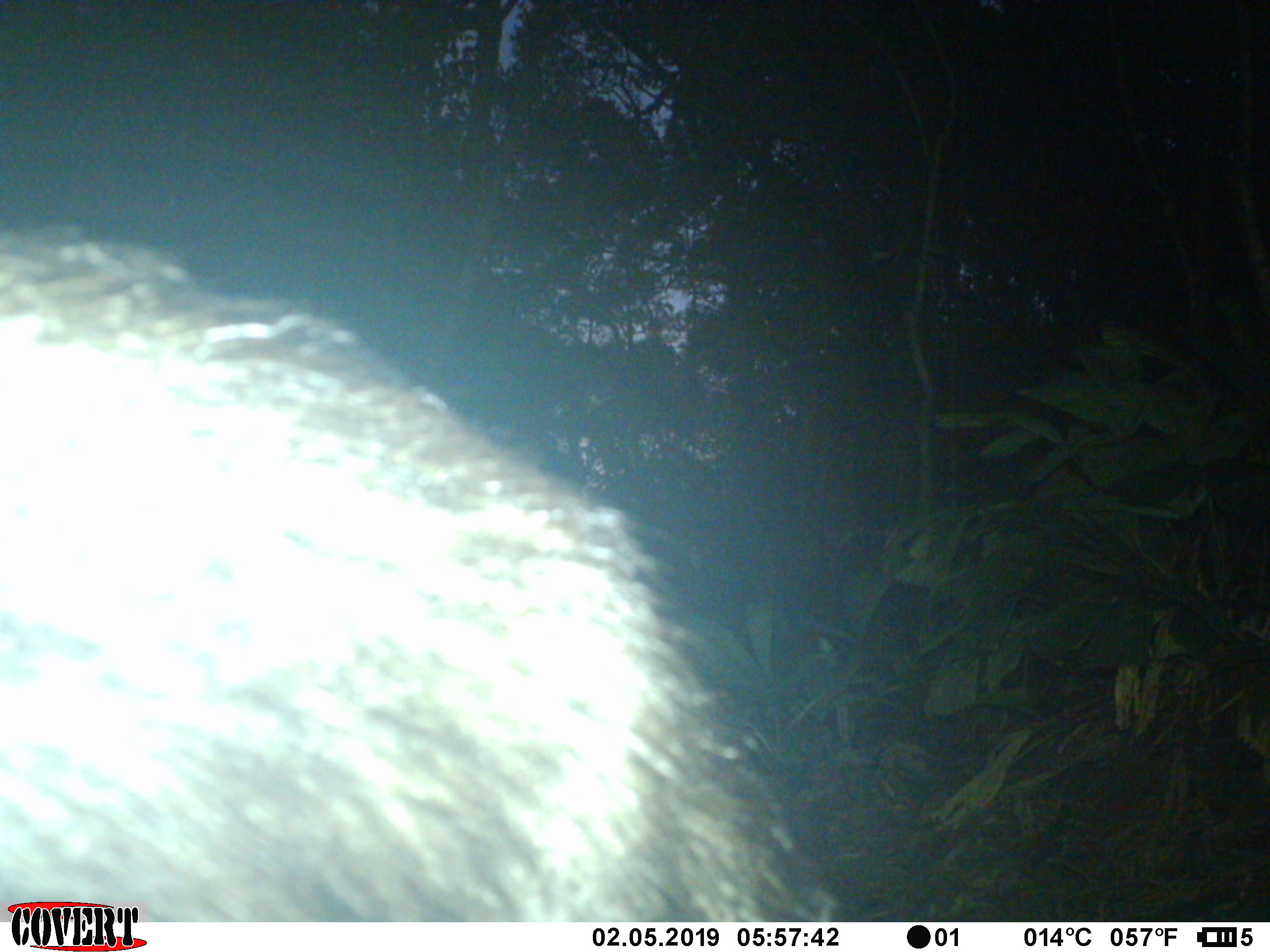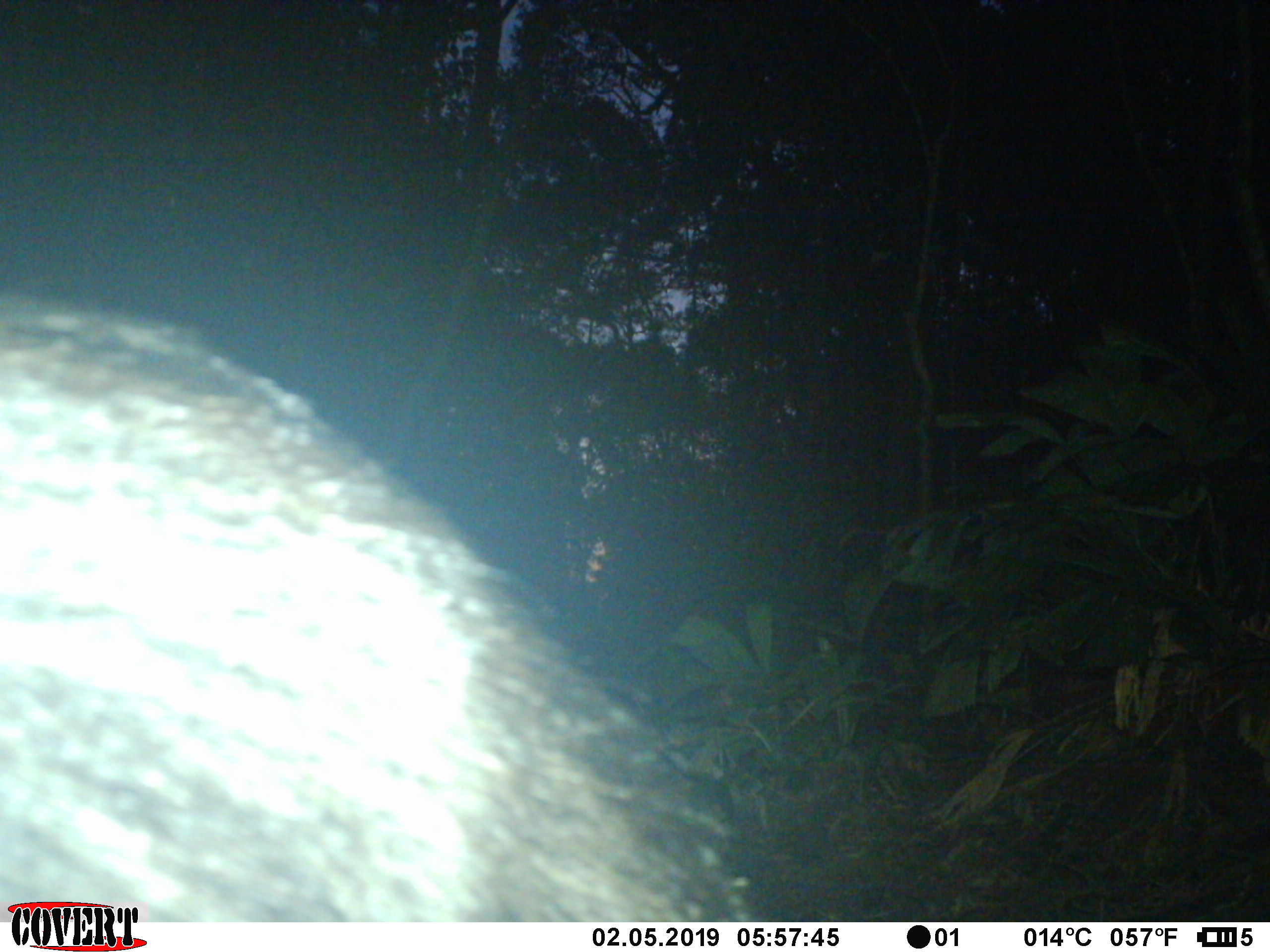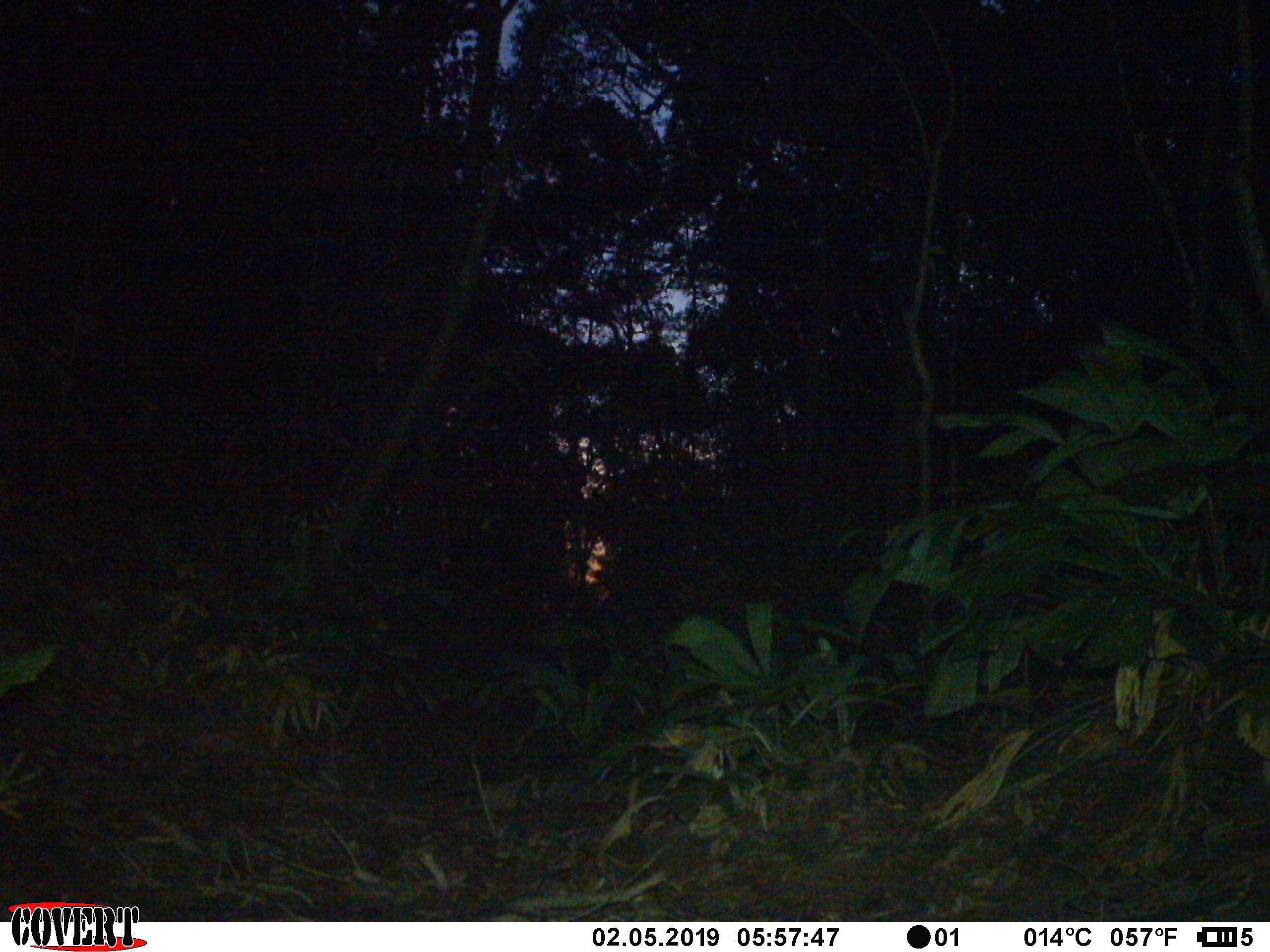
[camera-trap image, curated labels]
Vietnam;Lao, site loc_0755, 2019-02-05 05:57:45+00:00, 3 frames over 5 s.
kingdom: Animalia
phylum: Chordata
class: Mammalia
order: Artiodactyla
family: Bovidae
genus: Capricornis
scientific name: Capricornis sumatraensis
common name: chinese serow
Chinese serow (Capricornis sumatraensis). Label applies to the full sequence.